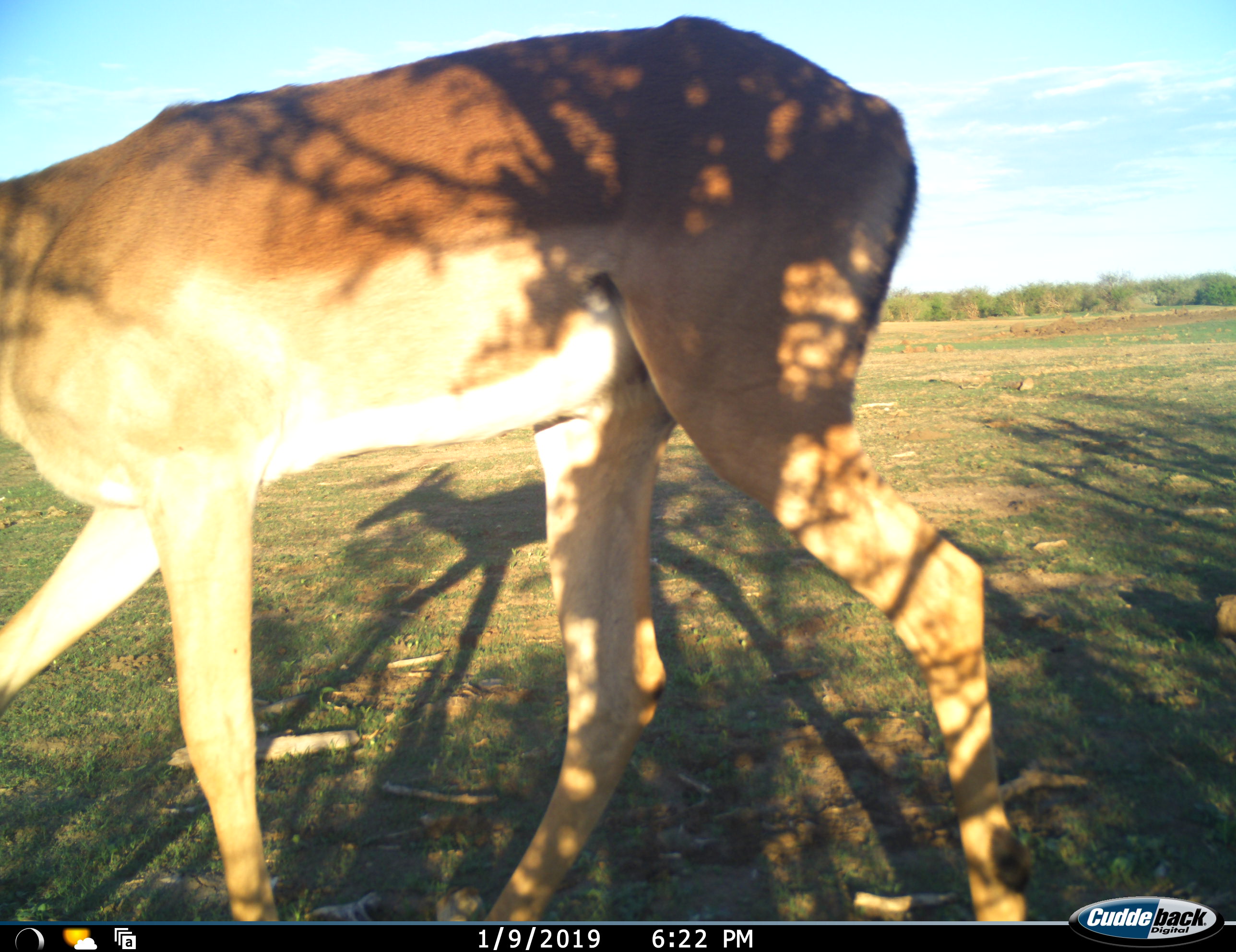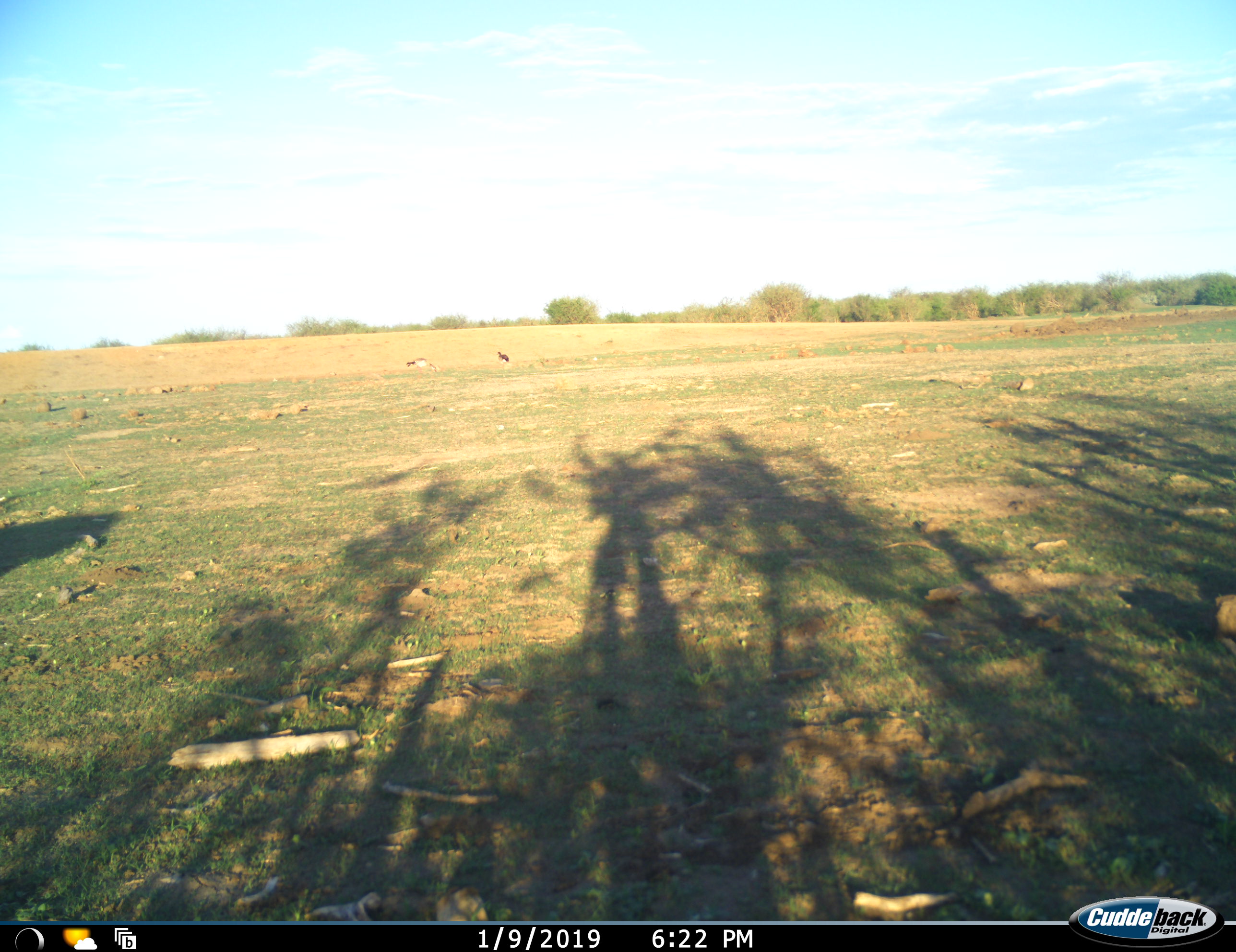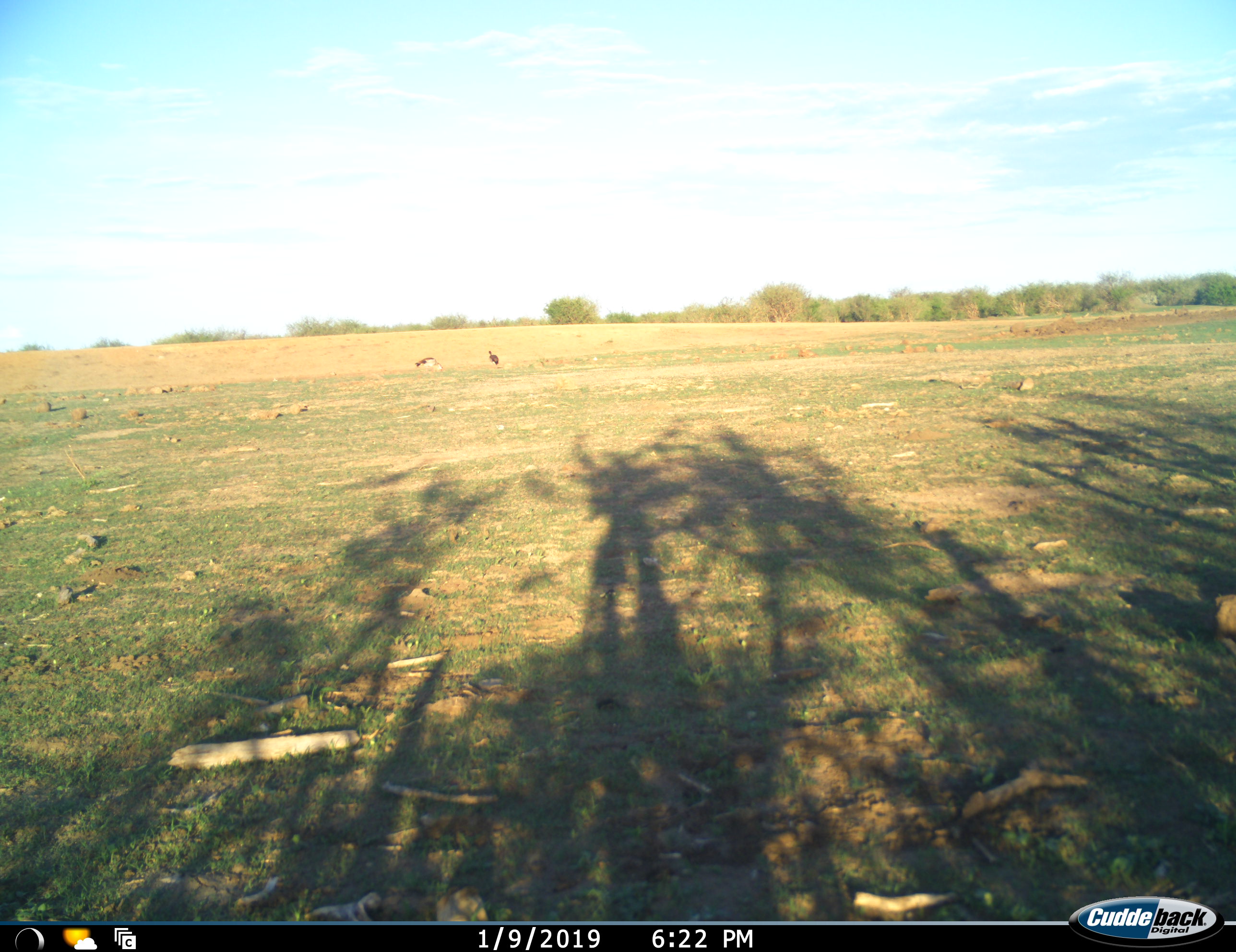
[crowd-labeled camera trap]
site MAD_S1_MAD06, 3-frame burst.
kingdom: Animalia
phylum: Chordata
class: Mammalia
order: Artiodactyla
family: Bovidae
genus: Aepyceros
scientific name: Aepyceros melampus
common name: impala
Impala (Aepyceros melampus), count 1. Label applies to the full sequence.